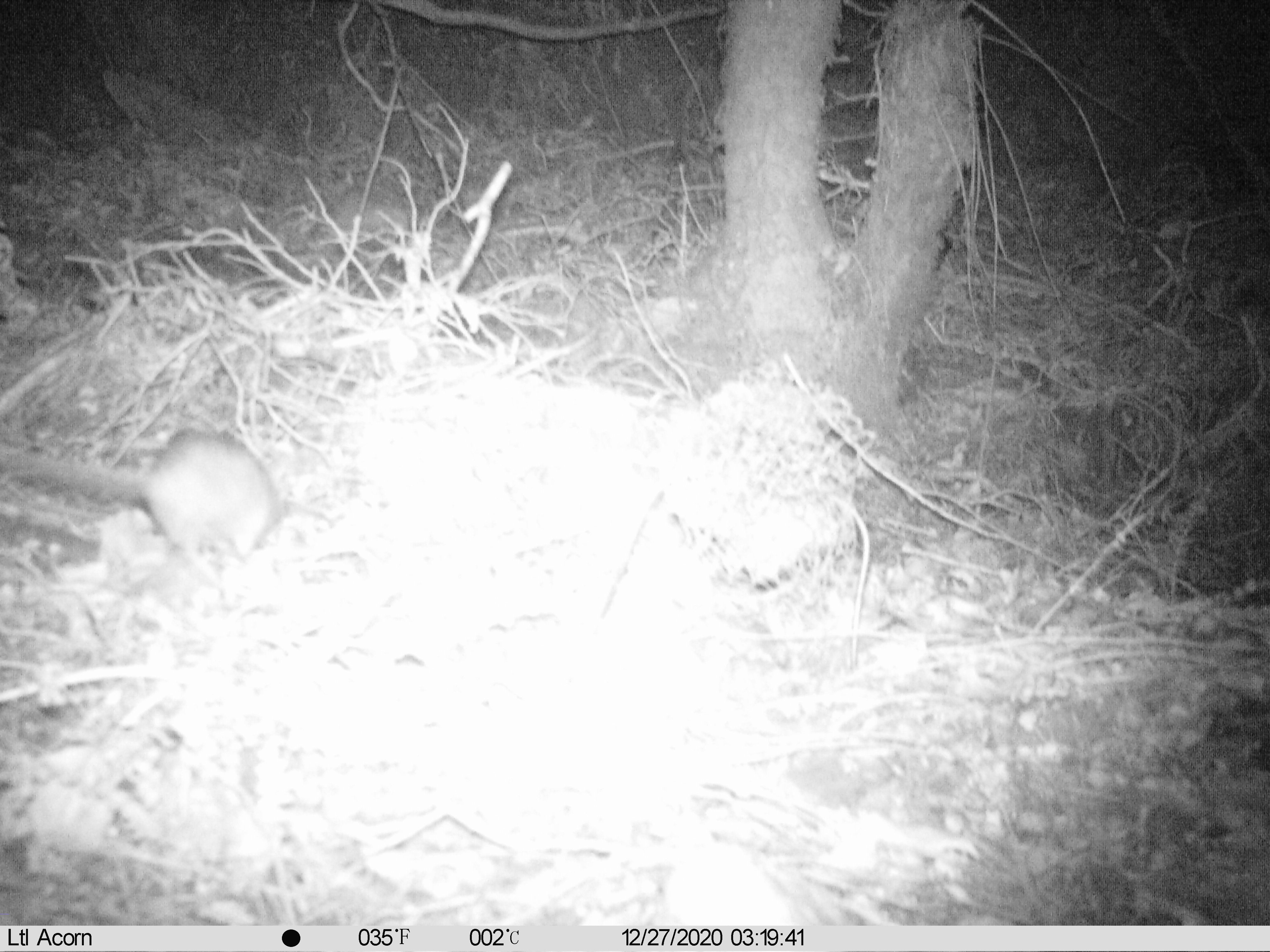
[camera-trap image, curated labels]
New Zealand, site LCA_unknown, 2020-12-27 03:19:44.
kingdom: Animalia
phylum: Chordata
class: Mammalia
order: Rodentia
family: Muridae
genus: Rattus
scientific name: Rattus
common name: rat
Rat (Rattus).